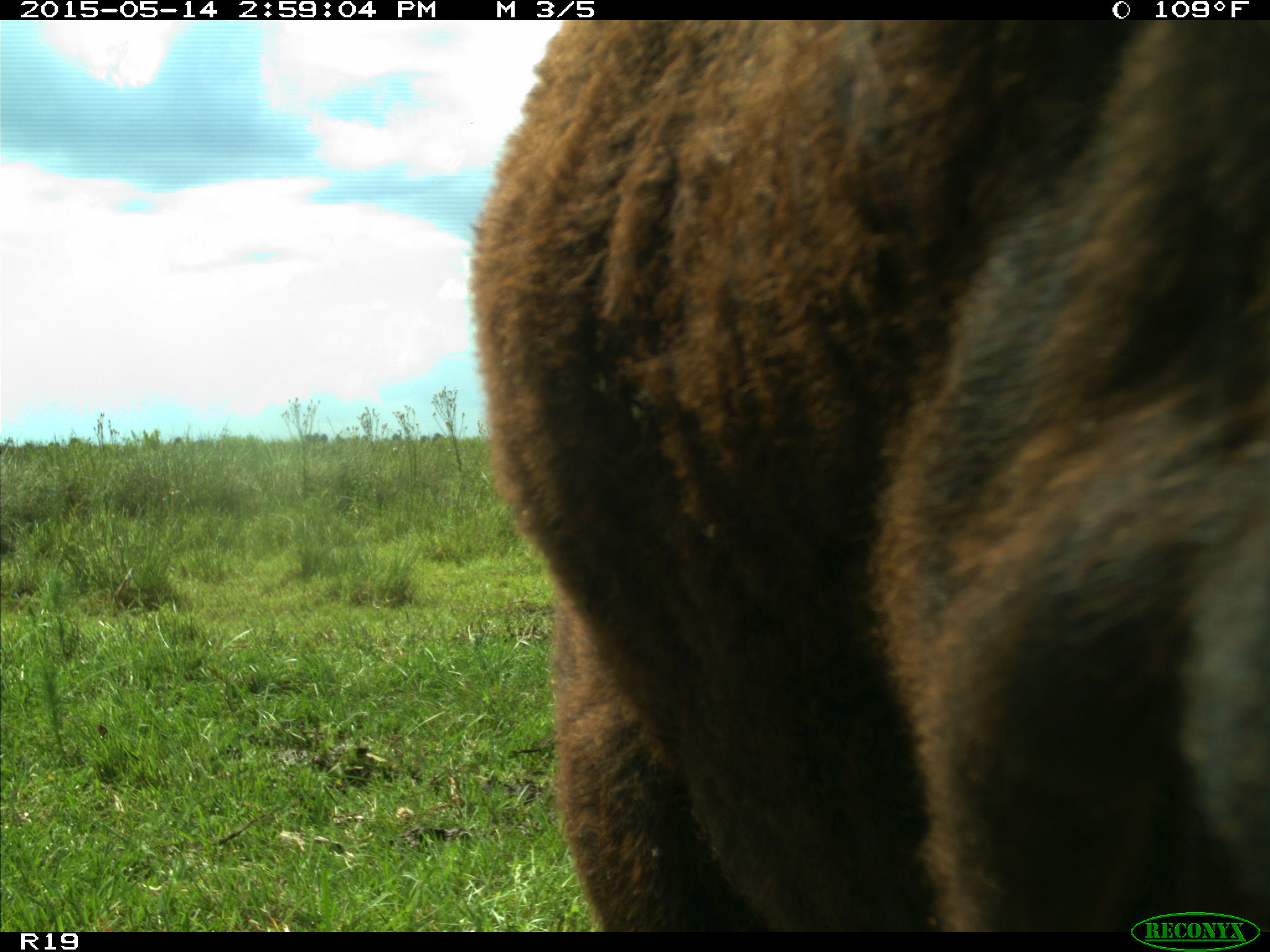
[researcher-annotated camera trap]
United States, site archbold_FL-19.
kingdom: Animalia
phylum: Chordata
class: Mammalia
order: Artiodactyla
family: Bovidae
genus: Bos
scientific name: Bos taurus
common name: domestic cow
Bos taurus (domestic cow).